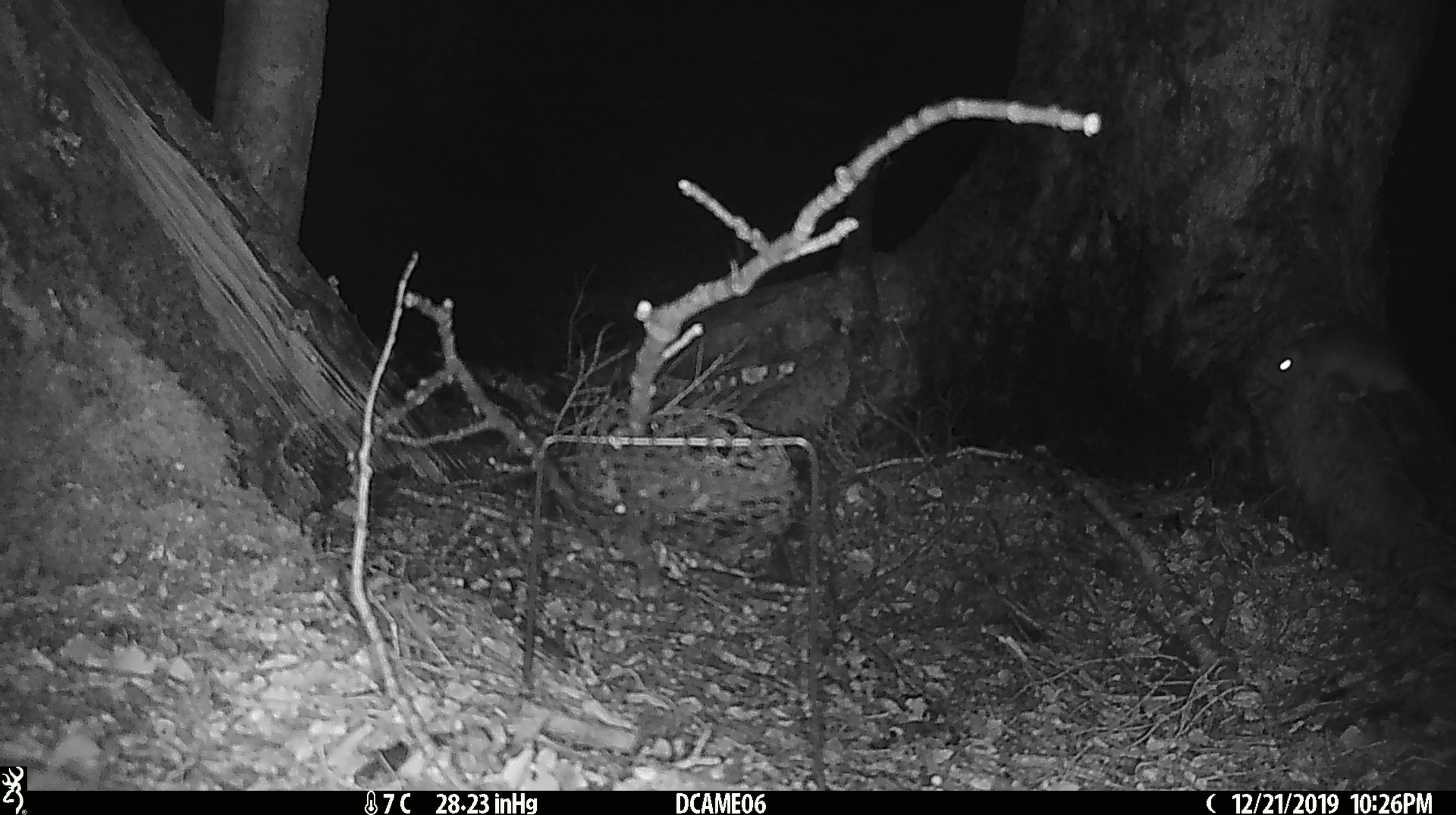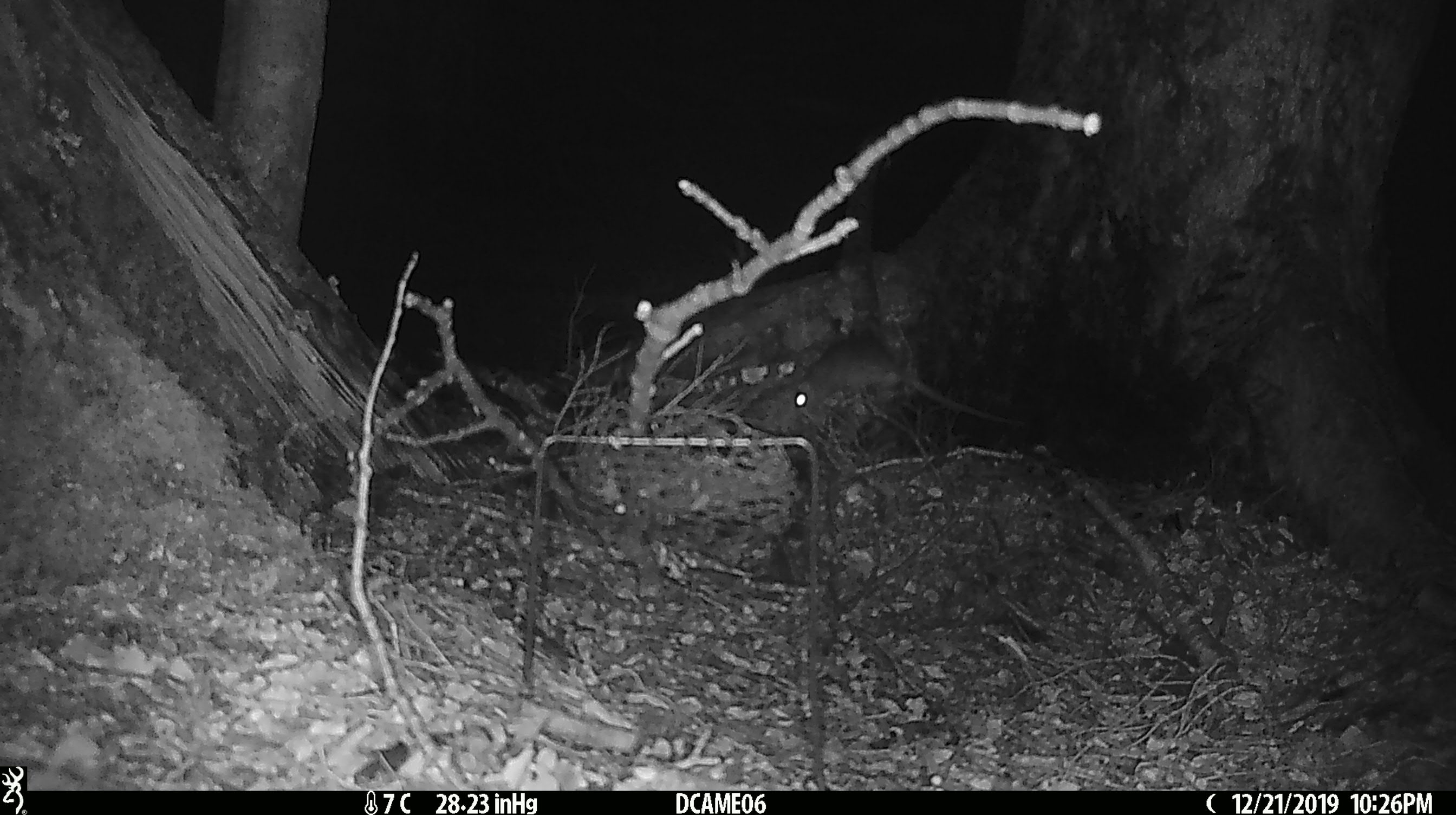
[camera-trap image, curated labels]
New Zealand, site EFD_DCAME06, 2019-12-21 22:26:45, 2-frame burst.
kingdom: Animalia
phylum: Chordata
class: Mammalia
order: Rodentia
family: Muridae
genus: Rattus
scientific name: Rattus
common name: rat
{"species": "rat (Rattus)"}